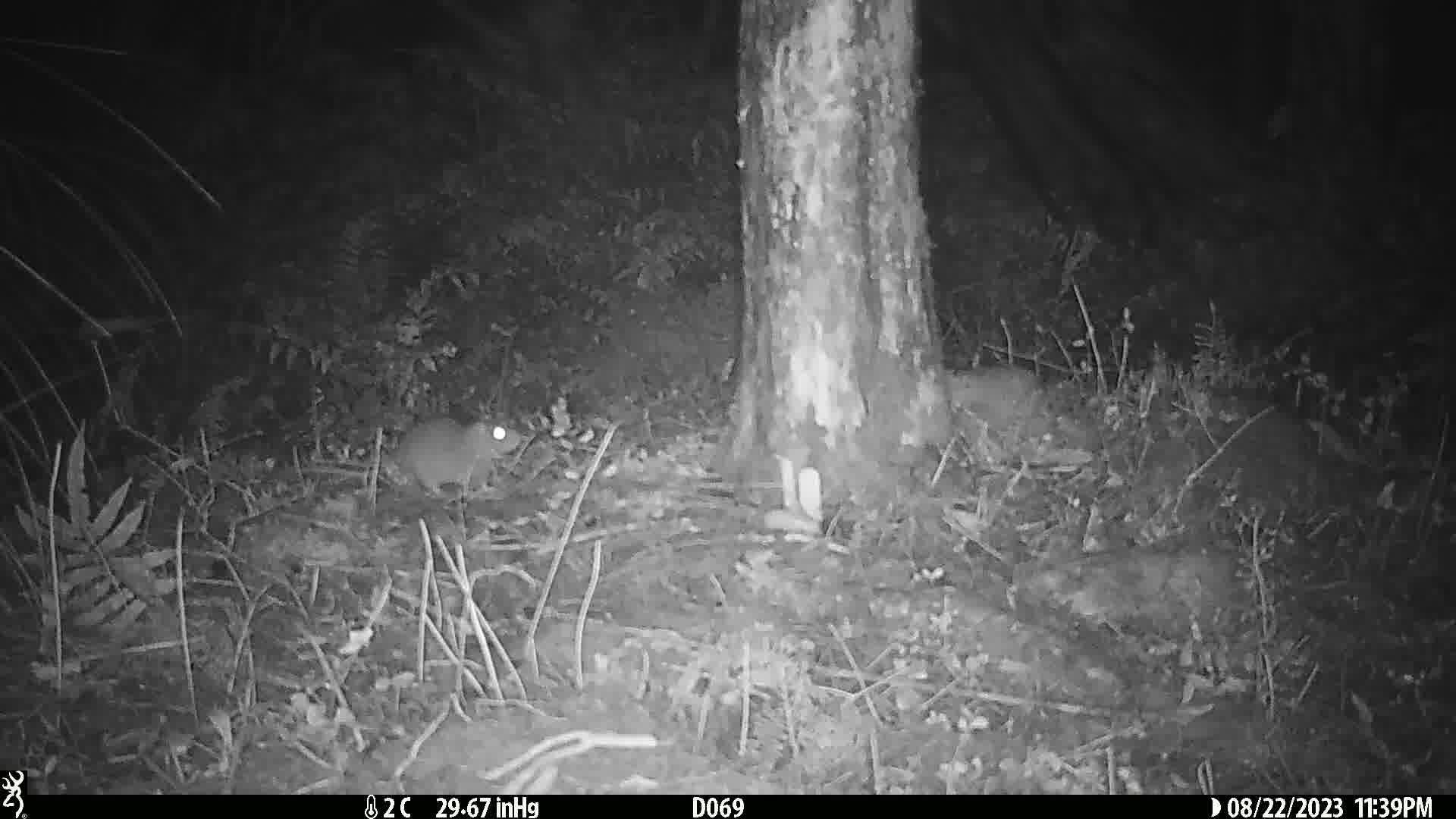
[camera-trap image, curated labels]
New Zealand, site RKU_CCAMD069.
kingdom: Animalia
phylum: Chordata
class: Mammalia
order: Rodentia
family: Muridae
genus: Rattus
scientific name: Rattus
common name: rat